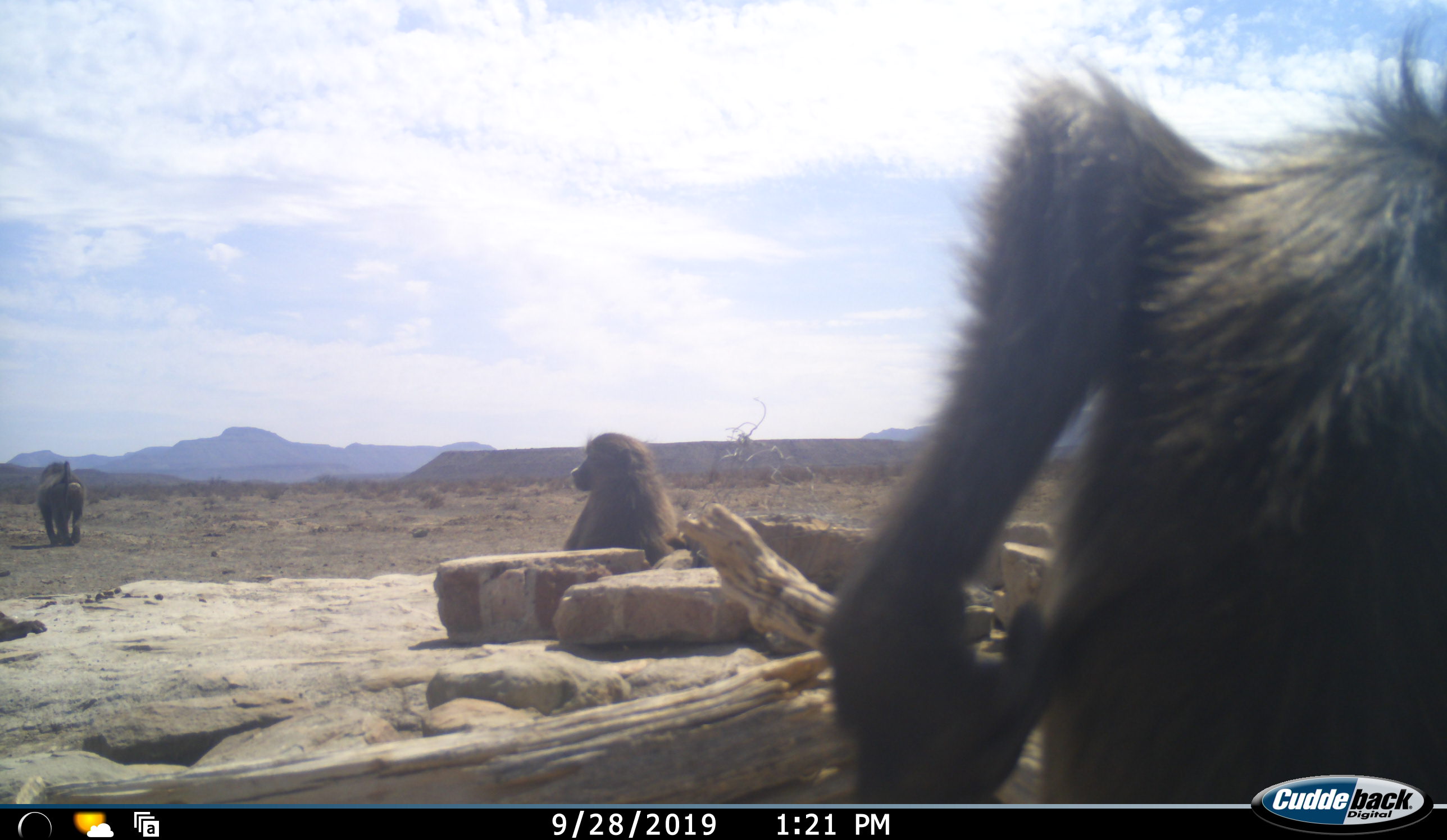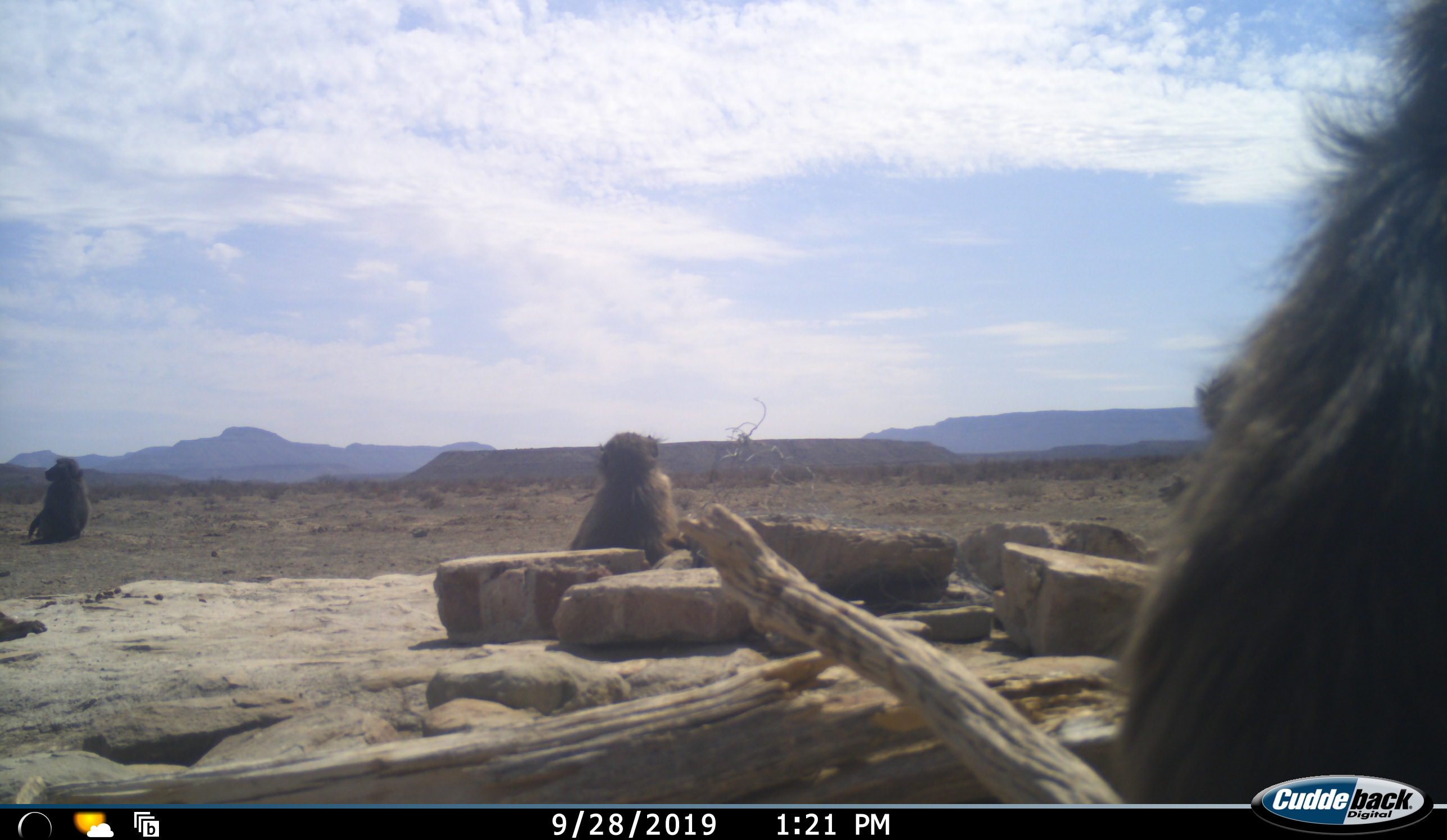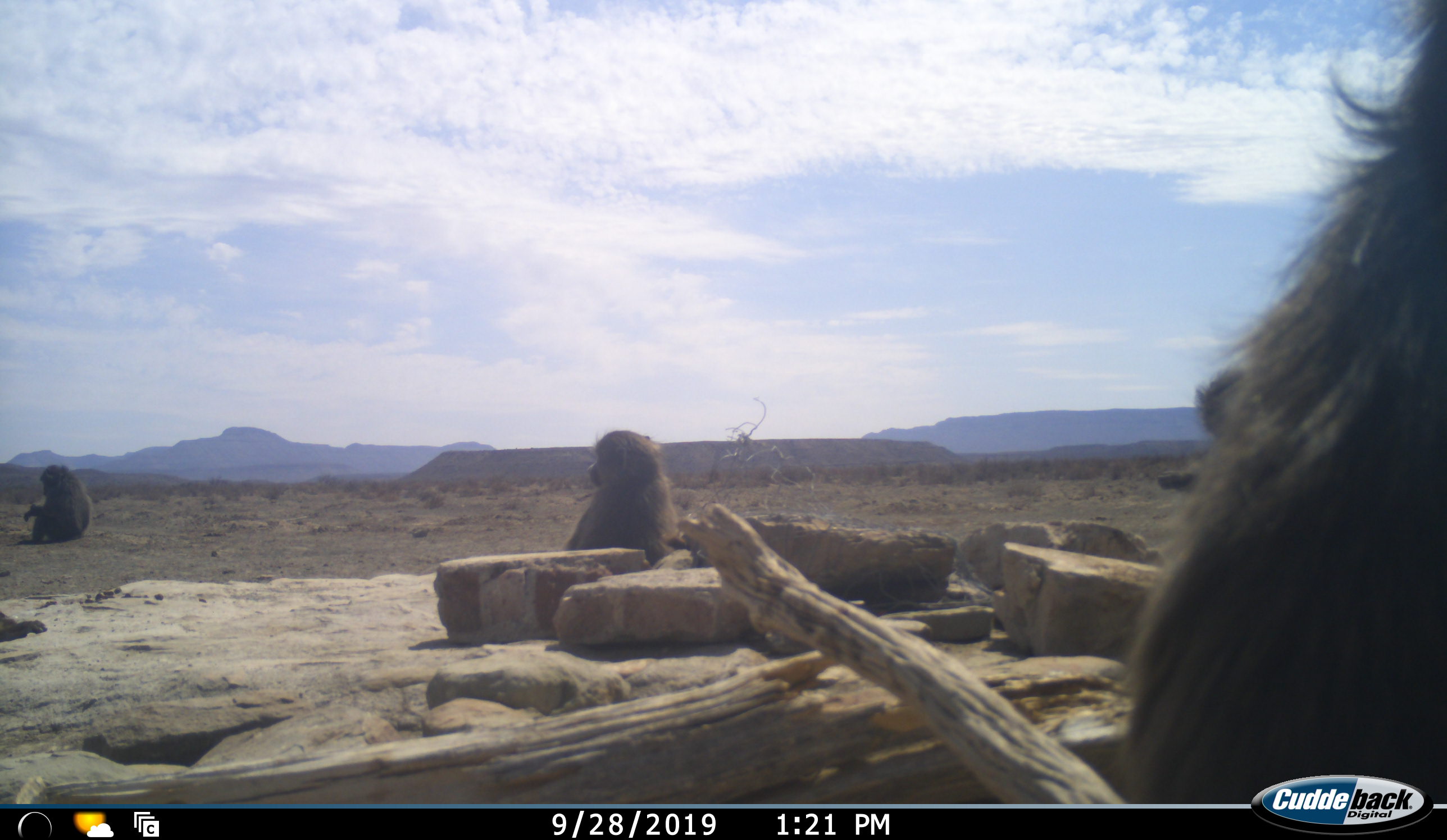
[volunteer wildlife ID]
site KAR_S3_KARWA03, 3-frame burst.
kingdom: Animalia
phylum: Chordata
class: Mammalia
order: Primates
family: Cercopithecidae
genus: Papio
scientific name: Papio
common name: baboon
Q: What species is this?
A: Baboon (Papio).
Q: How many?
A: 4.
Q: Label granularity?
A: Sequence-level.